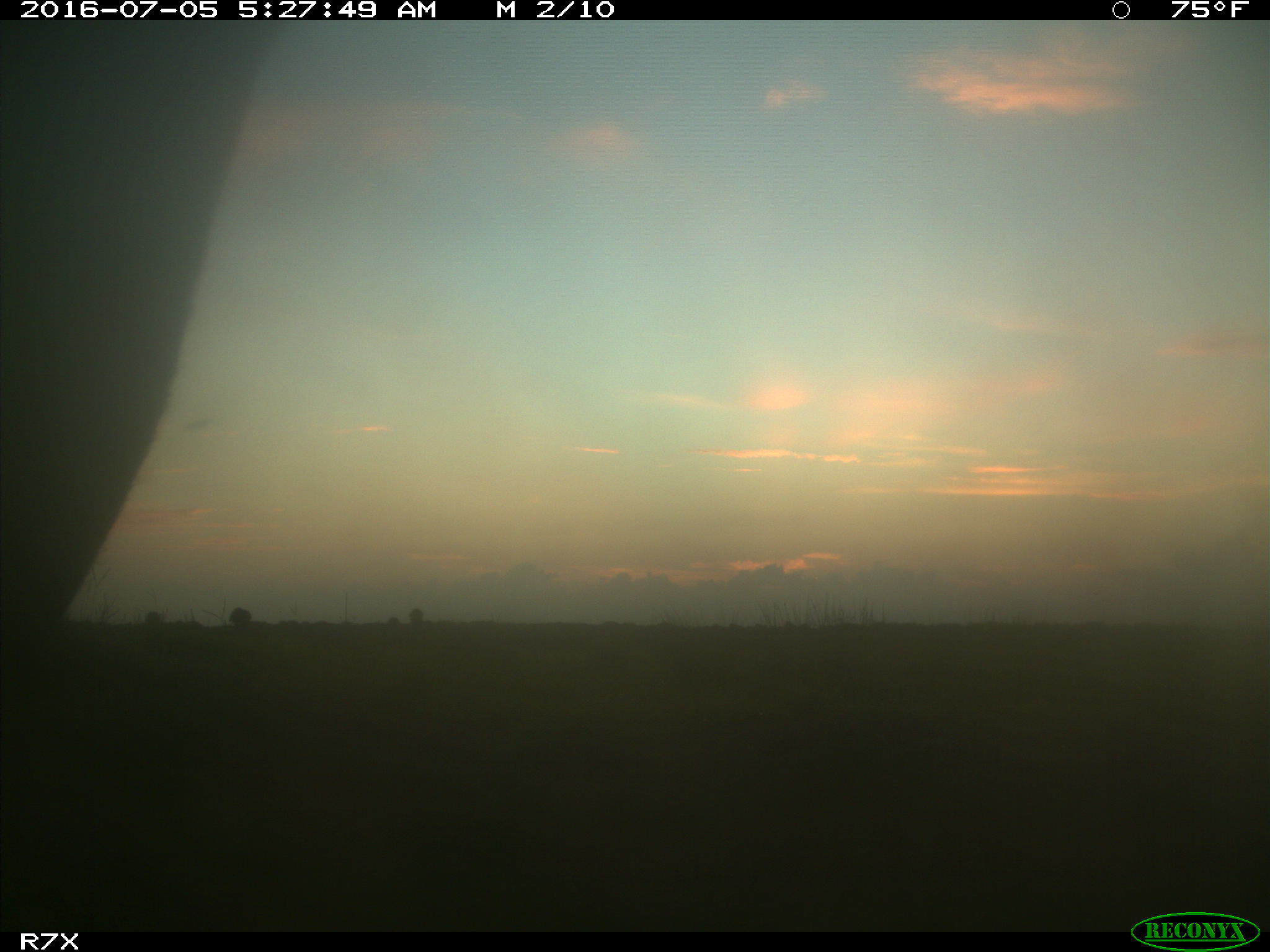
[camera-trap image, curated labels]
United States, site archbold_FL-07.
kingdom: Animalia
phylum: Chordata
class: Mammalia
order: Artiodactyla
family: Bovidae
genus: Bos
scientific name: Bos taurus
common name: domestic cow